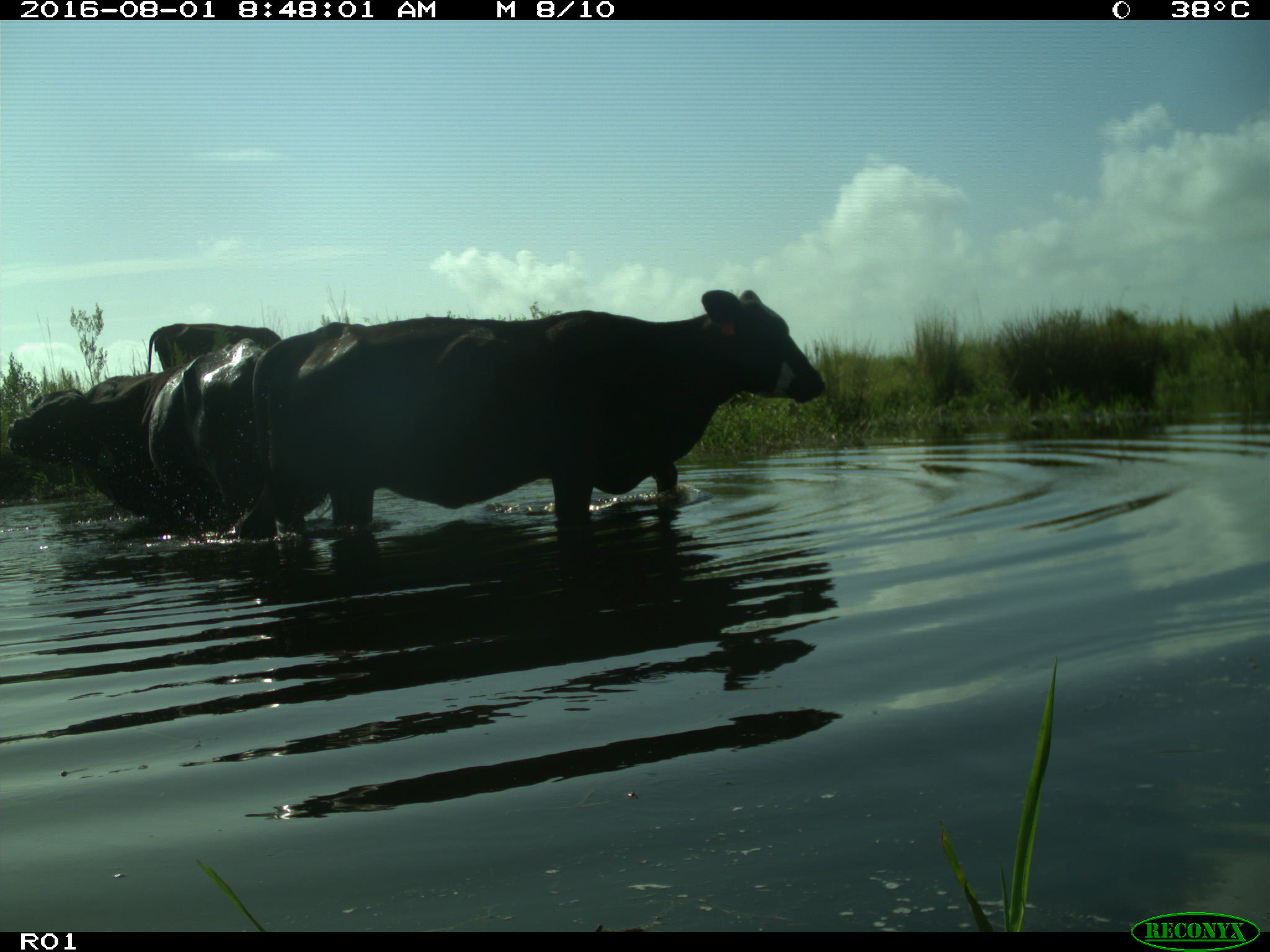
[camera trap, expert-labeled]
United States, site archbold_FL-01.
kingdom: Animalia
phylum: Chordata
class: Mammalia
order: Artiodactyla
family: Bovidae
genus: Bos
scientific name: Bos taurus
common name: domestic cow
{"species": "Bos taurus (domestic cow)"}